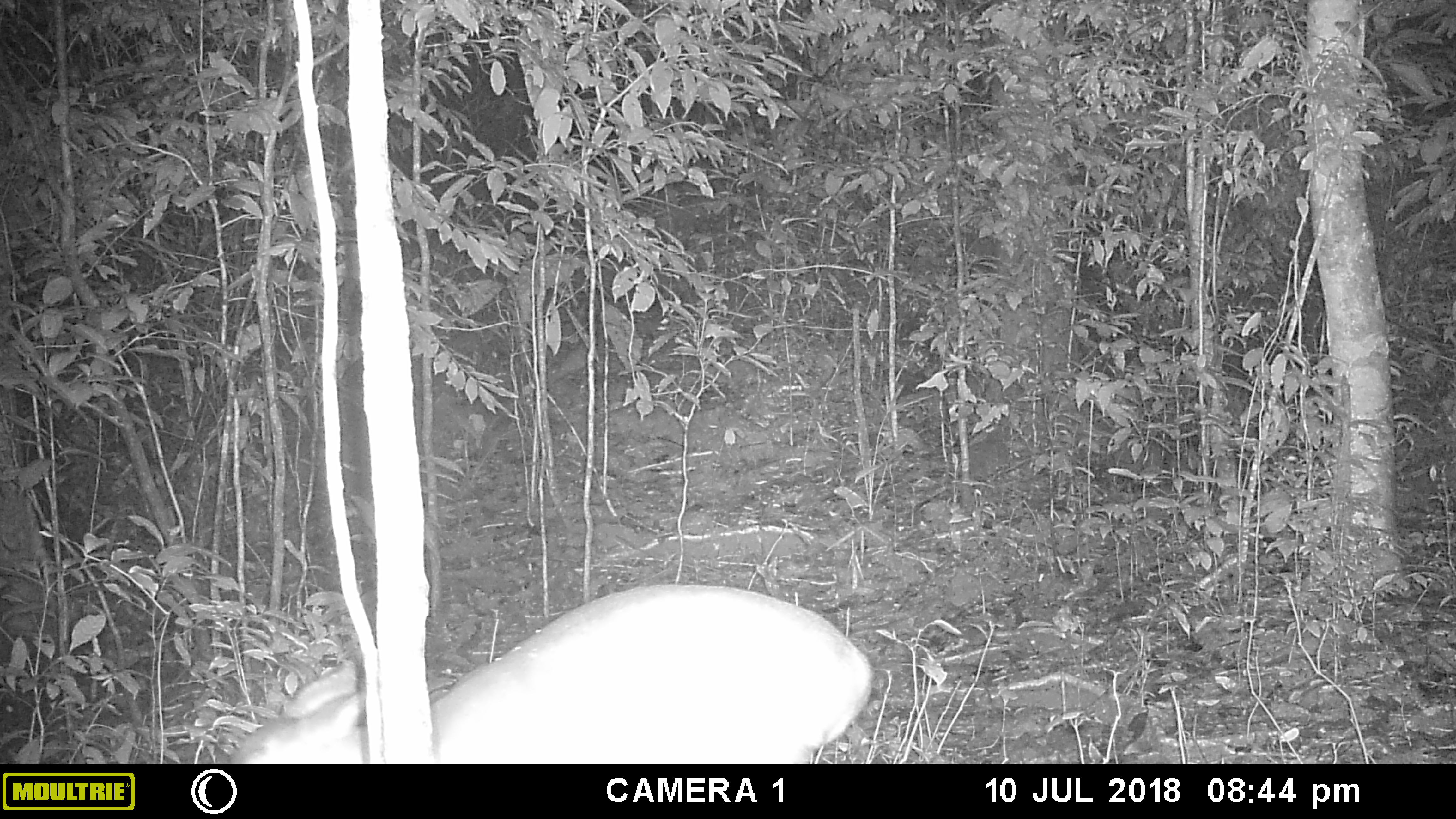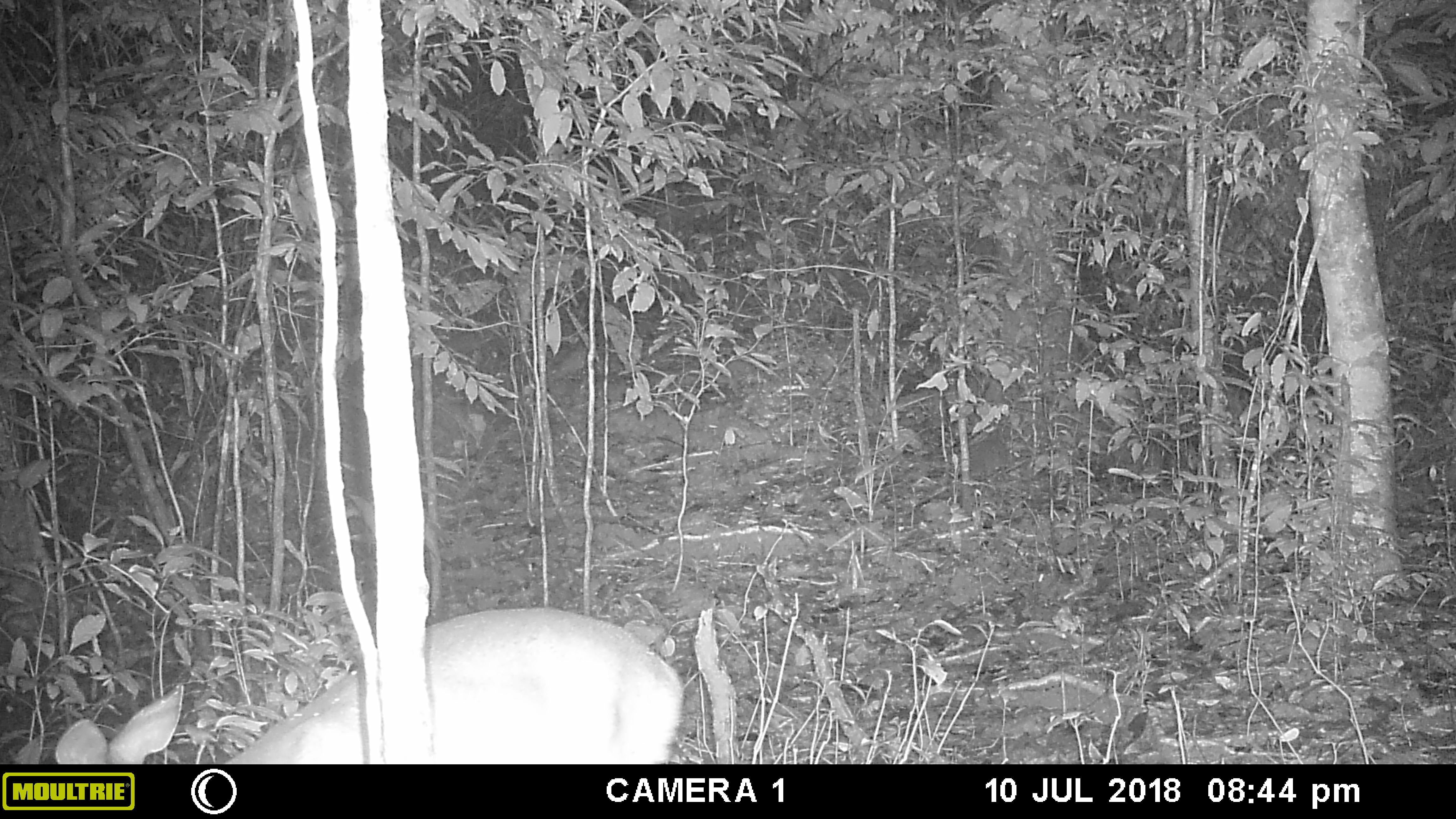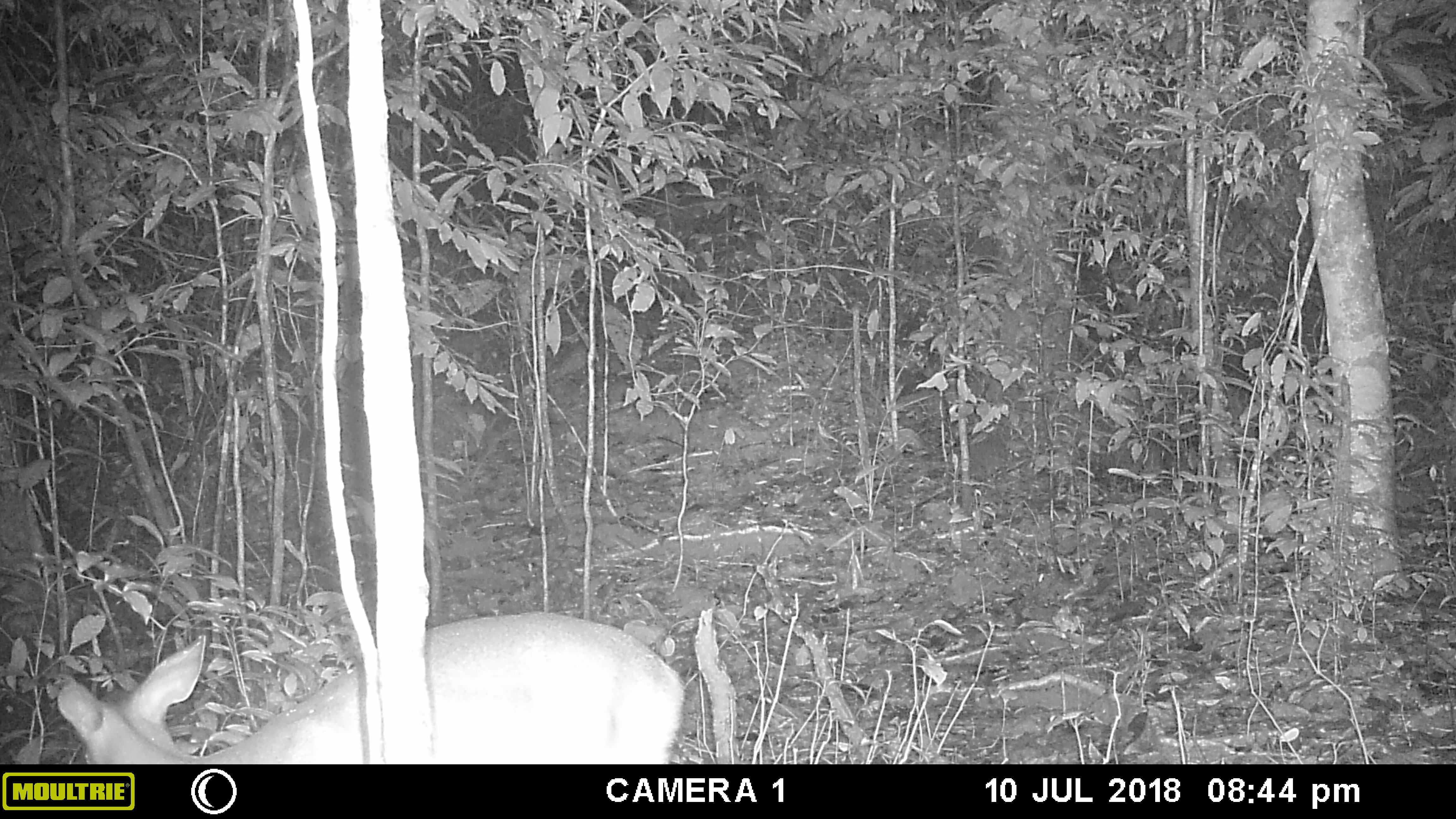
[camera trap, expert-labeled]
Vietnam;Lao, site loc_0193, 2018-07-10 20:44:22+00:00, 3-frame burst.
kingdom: Animalia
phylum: Chordata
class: Mammalia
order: Artiodactyla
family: Cervidae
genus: Muntiacus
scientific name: Muntiacus vuquangensis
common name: large-antlered muntjac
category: large antlered muntjac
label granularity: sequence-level